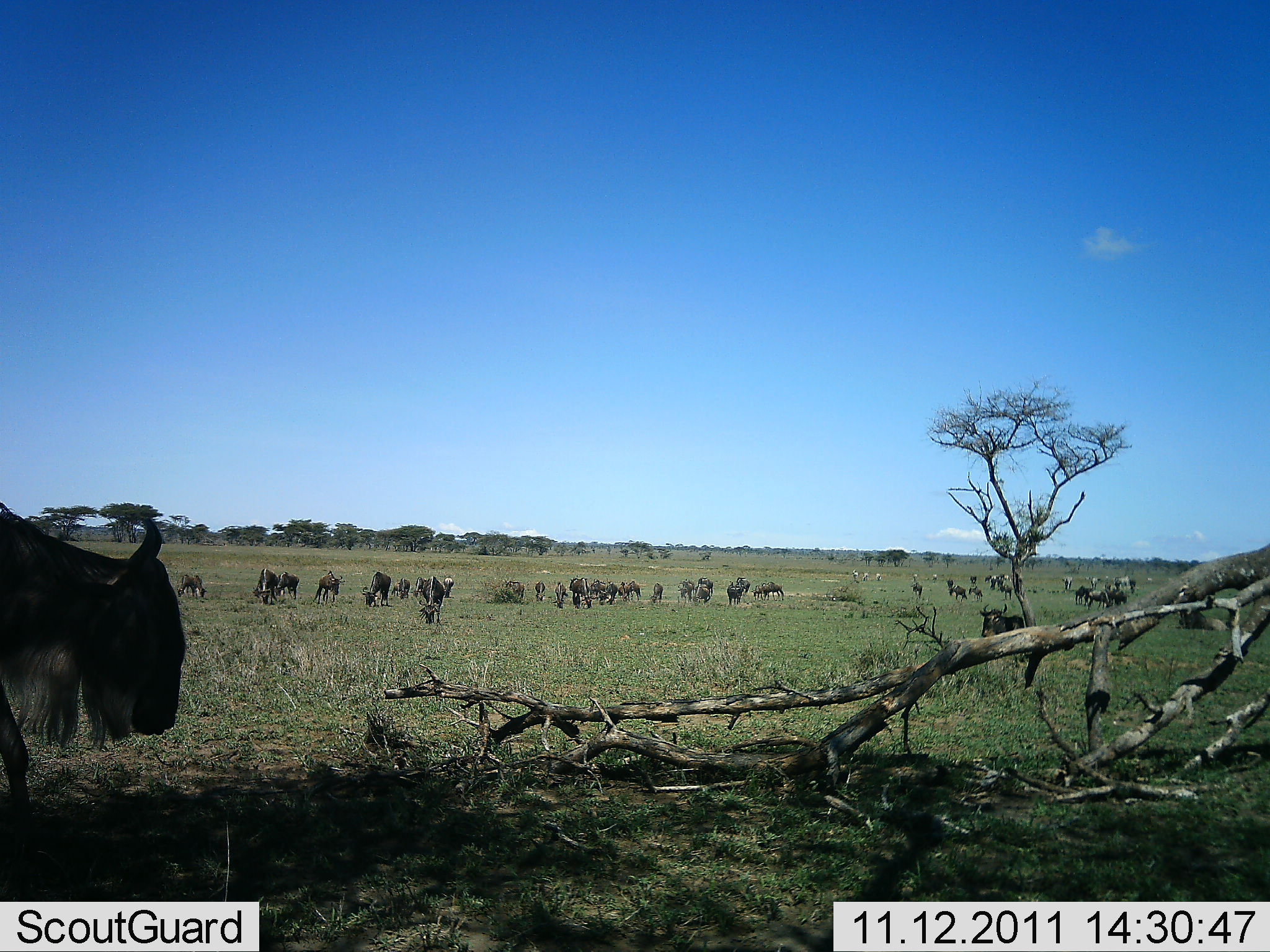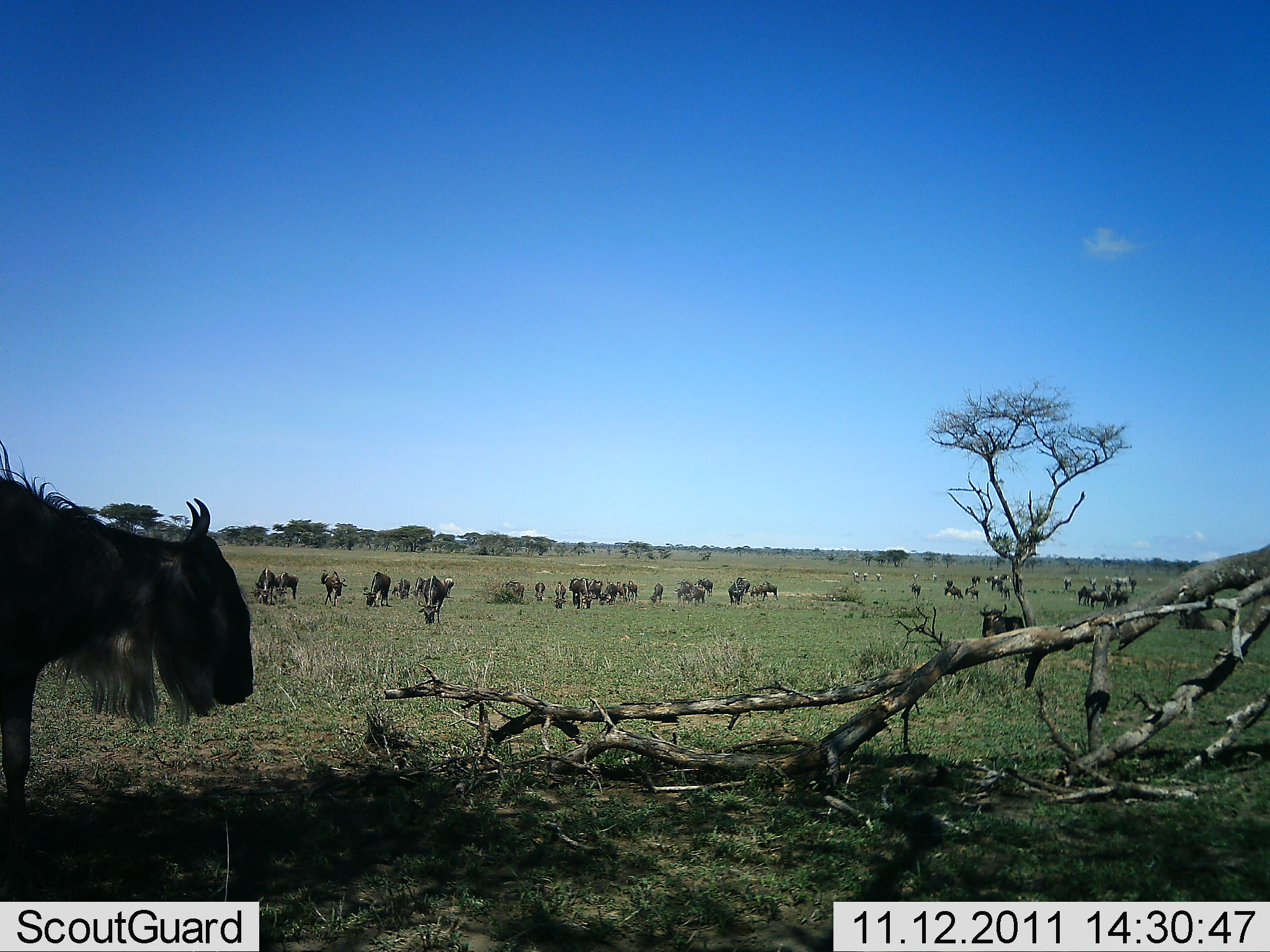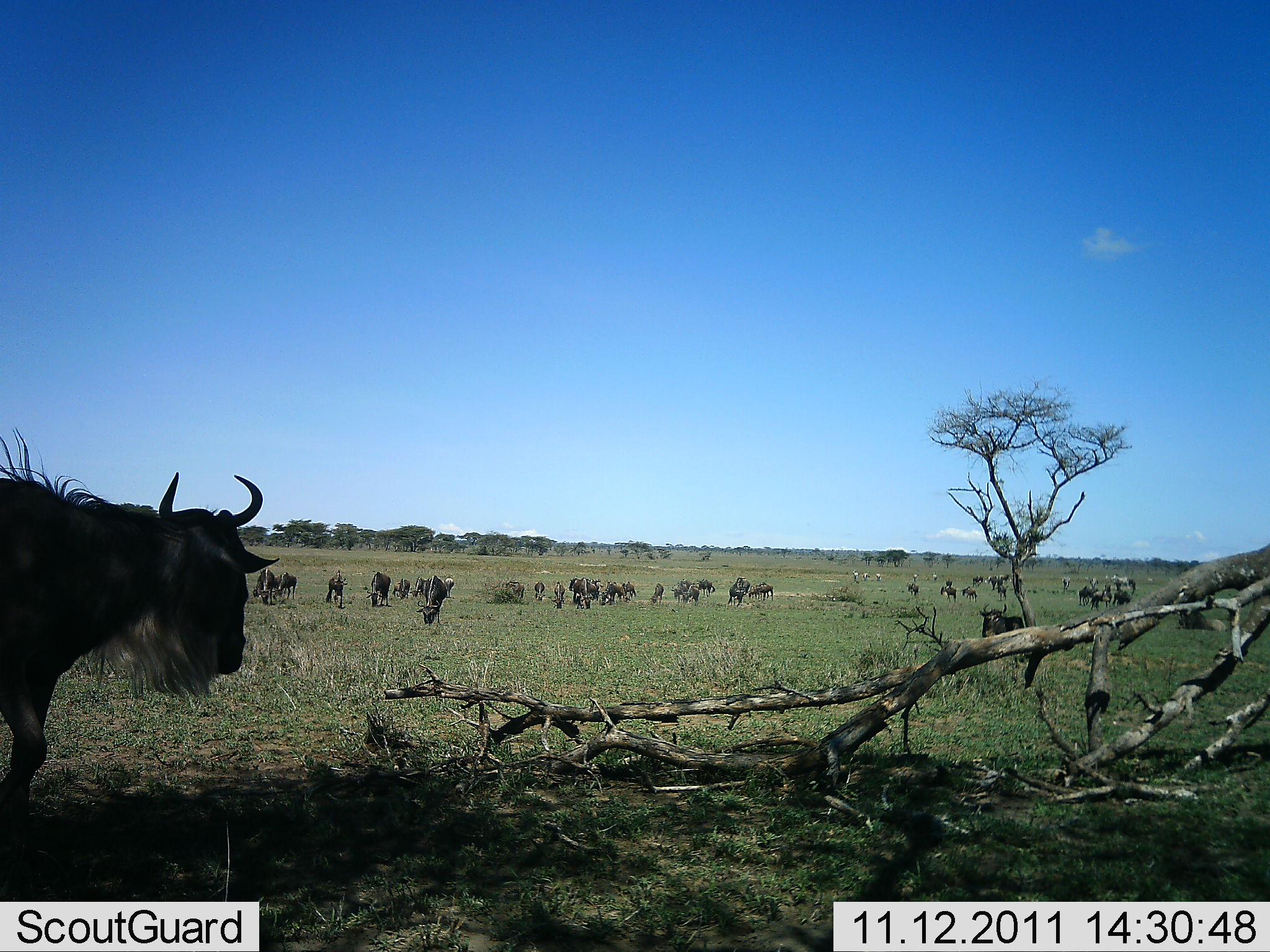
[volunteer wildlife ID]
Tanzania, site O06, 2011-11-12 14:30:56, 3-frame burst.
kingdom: Animalia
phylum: Chordata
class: Mammalia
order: Artiodactyla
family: Bovidae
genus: Connochaetes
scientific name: Connochaetes taurinus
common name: blue wildebeest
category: wildebeest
Wildebeest (blue wildebeest) (Connochaetes taurinus), count 11-50. Behavior (volunteer vote fractions): standing 33%, resting 0%, moving 50%, interacting 0%. Young present (vote fraction): 0%. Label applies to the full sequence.